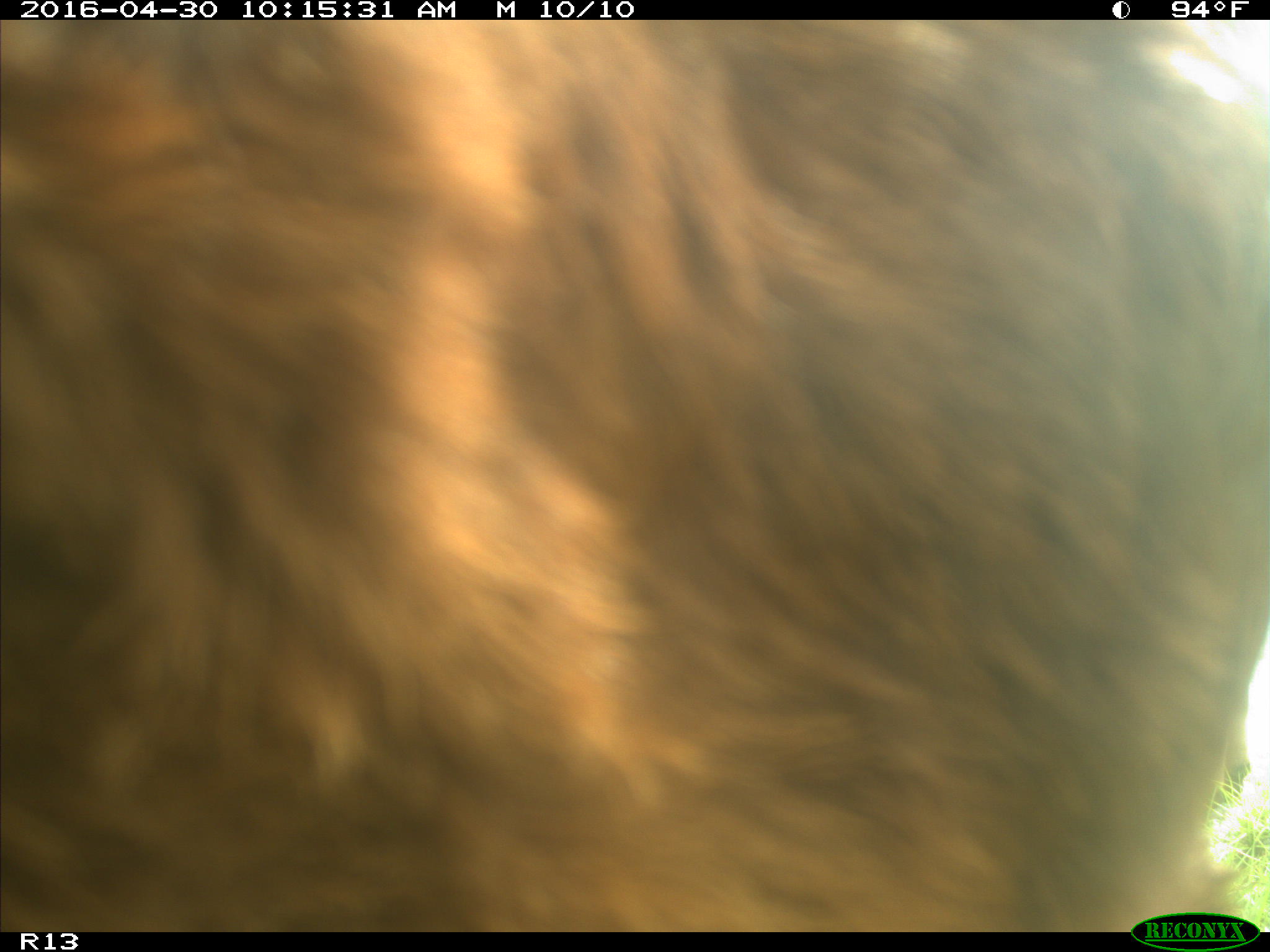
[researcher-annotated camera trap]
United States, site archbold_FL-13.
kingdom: Animalia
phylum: Chordata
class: Mammalia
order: Artiodactyla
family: Bovidae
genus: Bos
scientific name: Bos taurus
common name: domestic cow